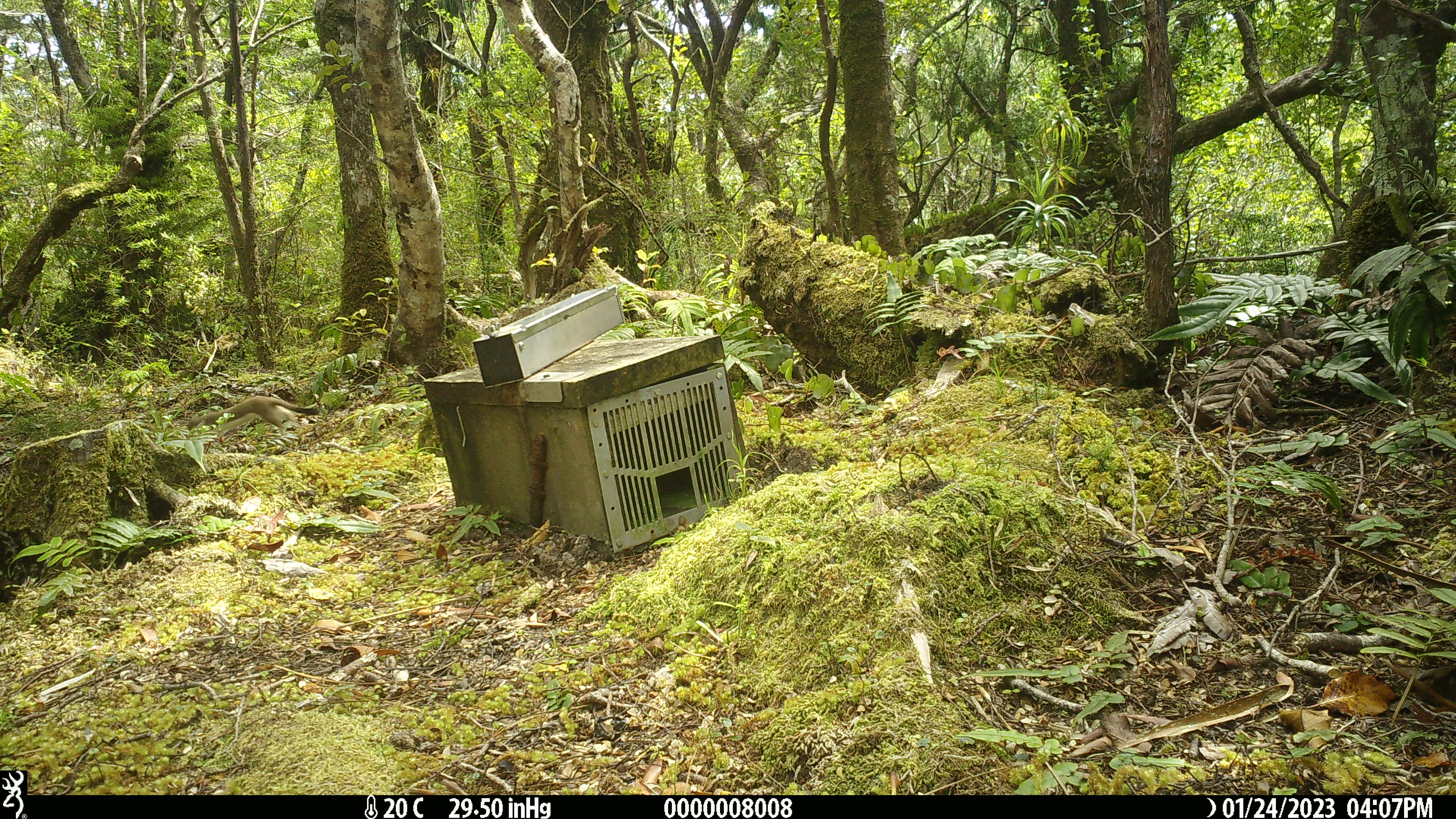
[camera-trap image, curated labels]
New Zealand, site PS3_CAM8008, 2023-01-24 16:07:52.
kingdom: Animalia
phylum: Chordata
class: Mammalia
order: Carnivora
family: Mustelidae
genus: Mustela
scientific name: Mustela erminea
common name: stoat